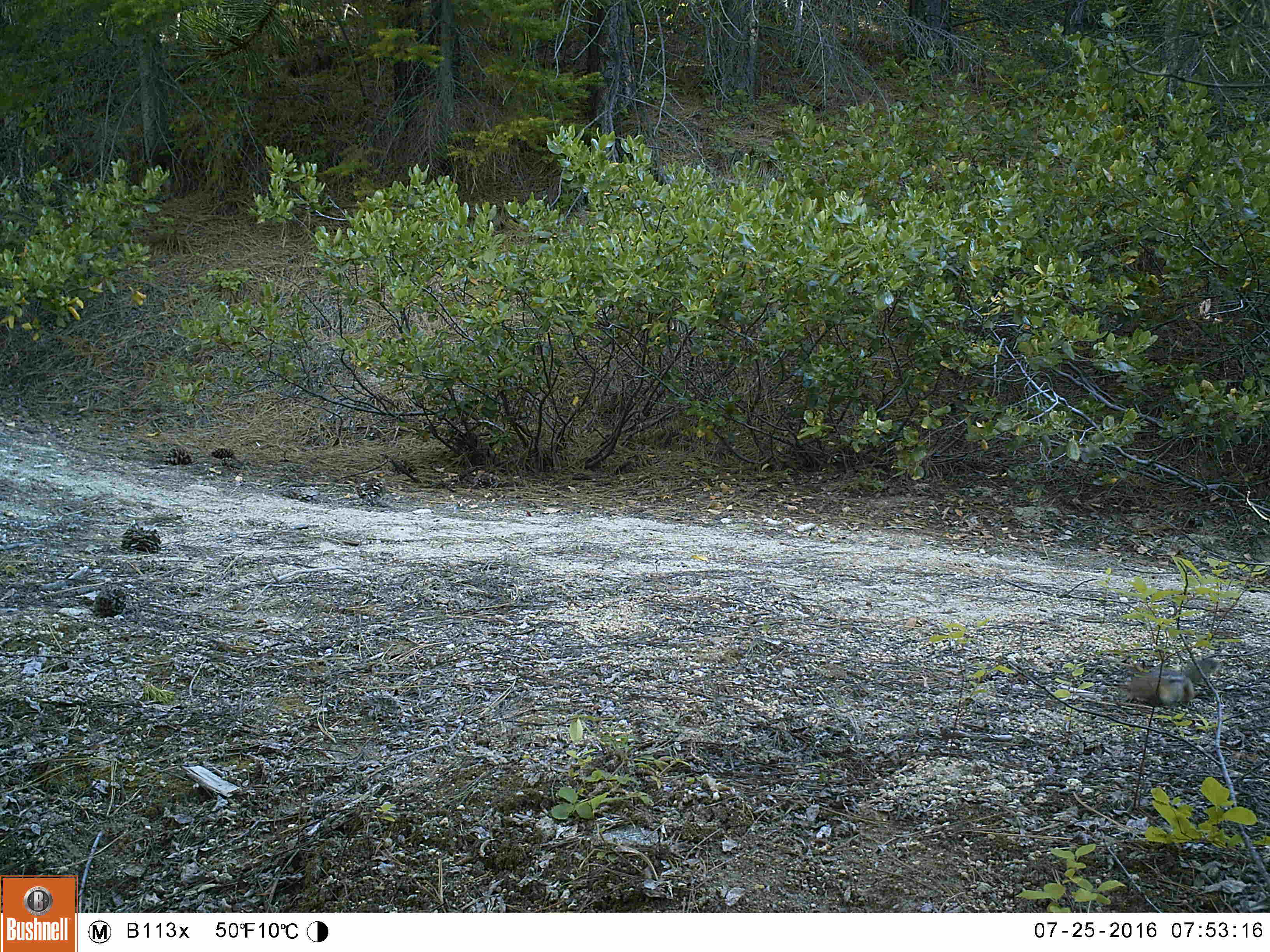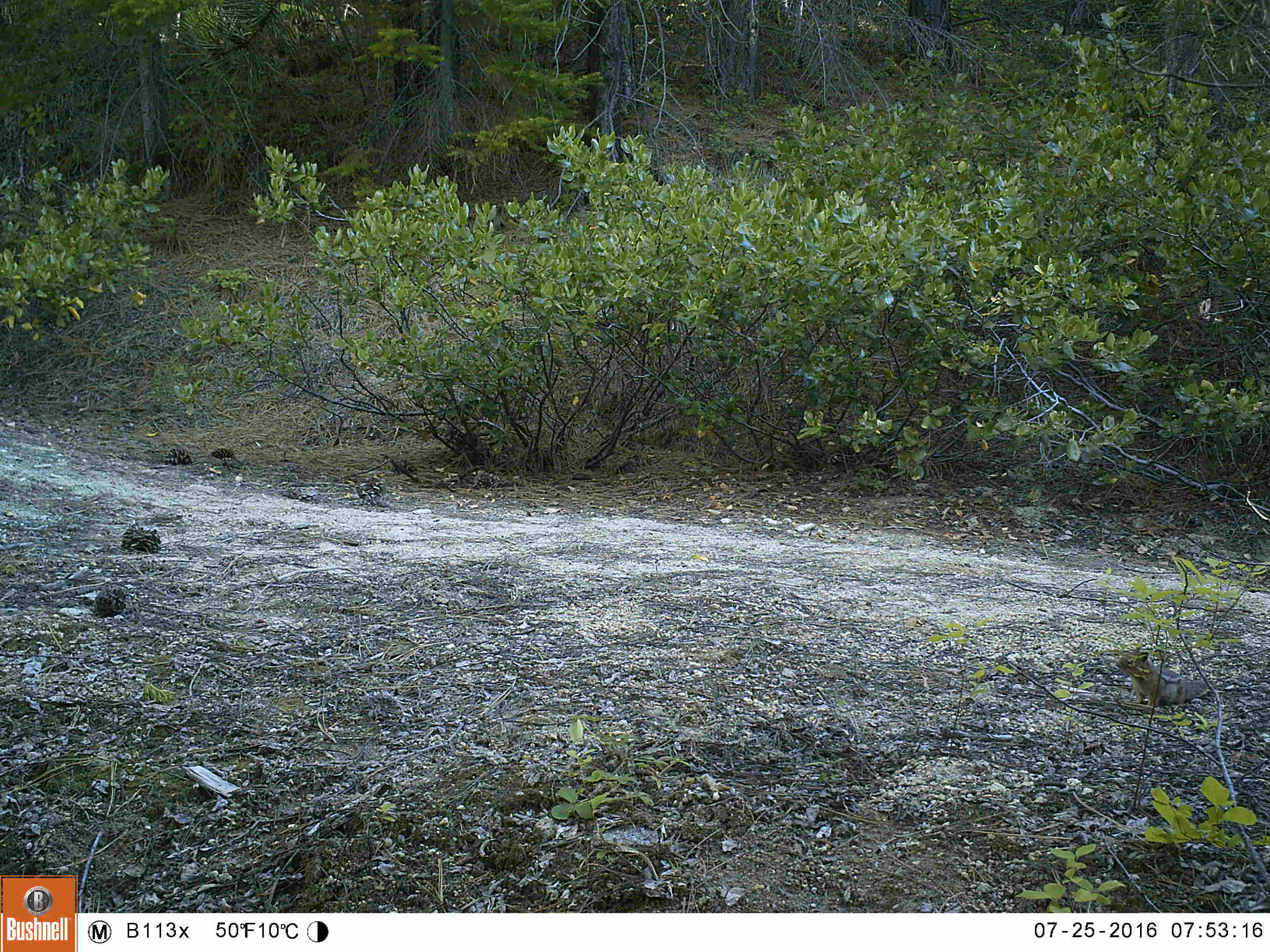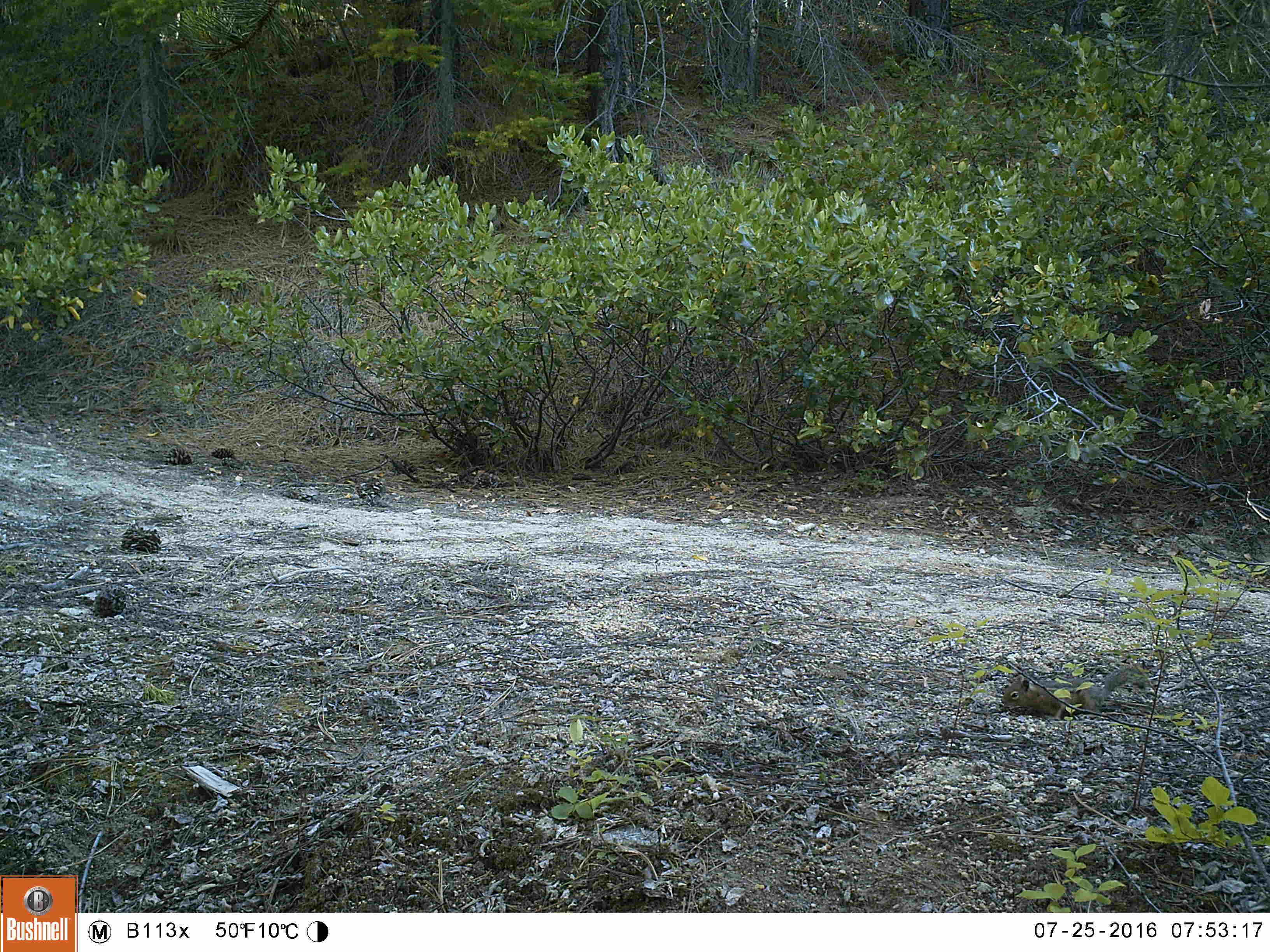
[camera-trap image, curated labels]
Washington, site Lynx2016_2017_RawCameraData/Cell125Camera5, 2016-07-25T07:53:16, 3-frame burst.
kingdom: Animalia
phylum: Chordata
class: Mammalia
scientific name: Mammalia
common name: small mammal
Small mammal (Mammalia). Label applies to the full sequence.